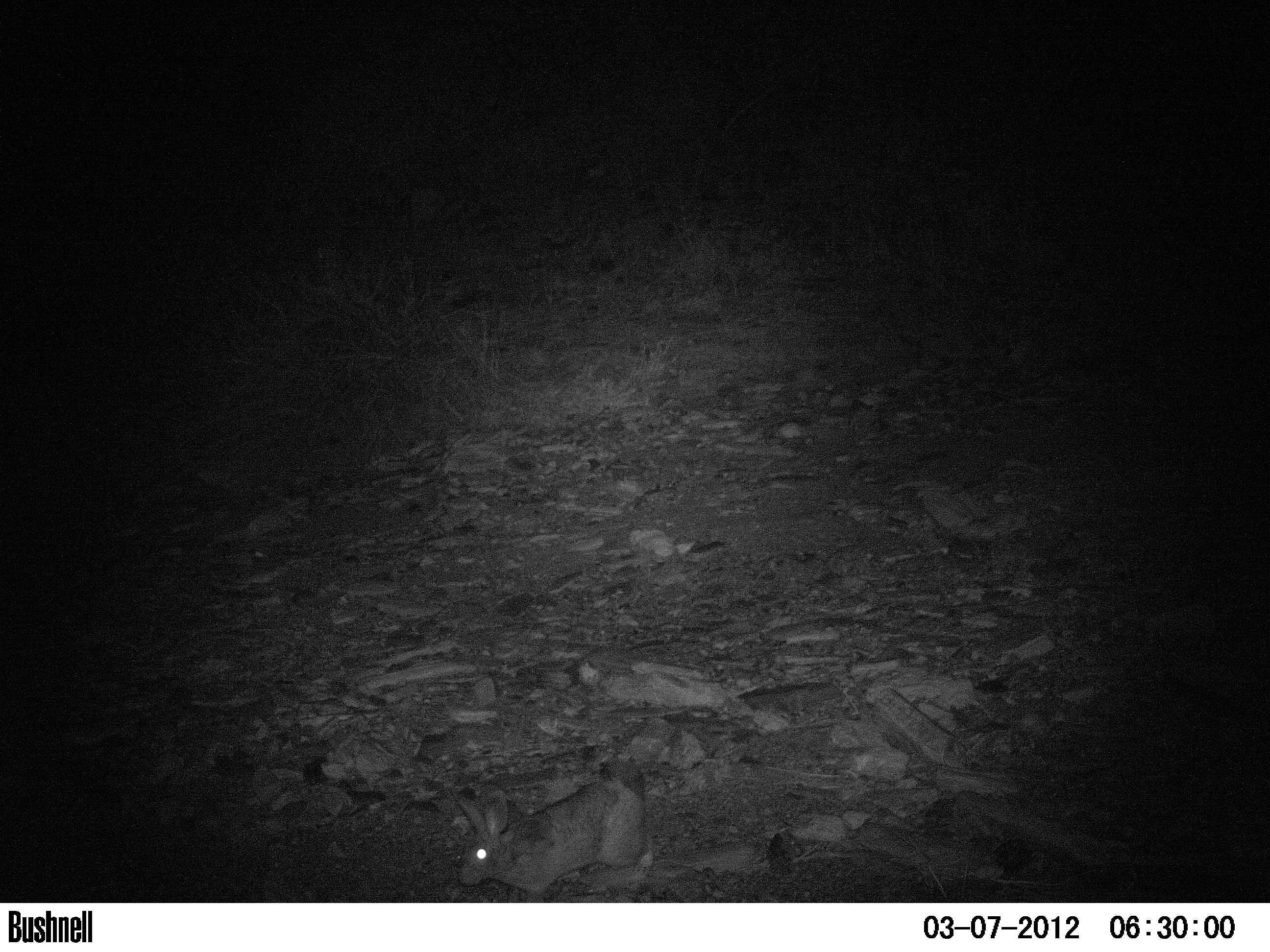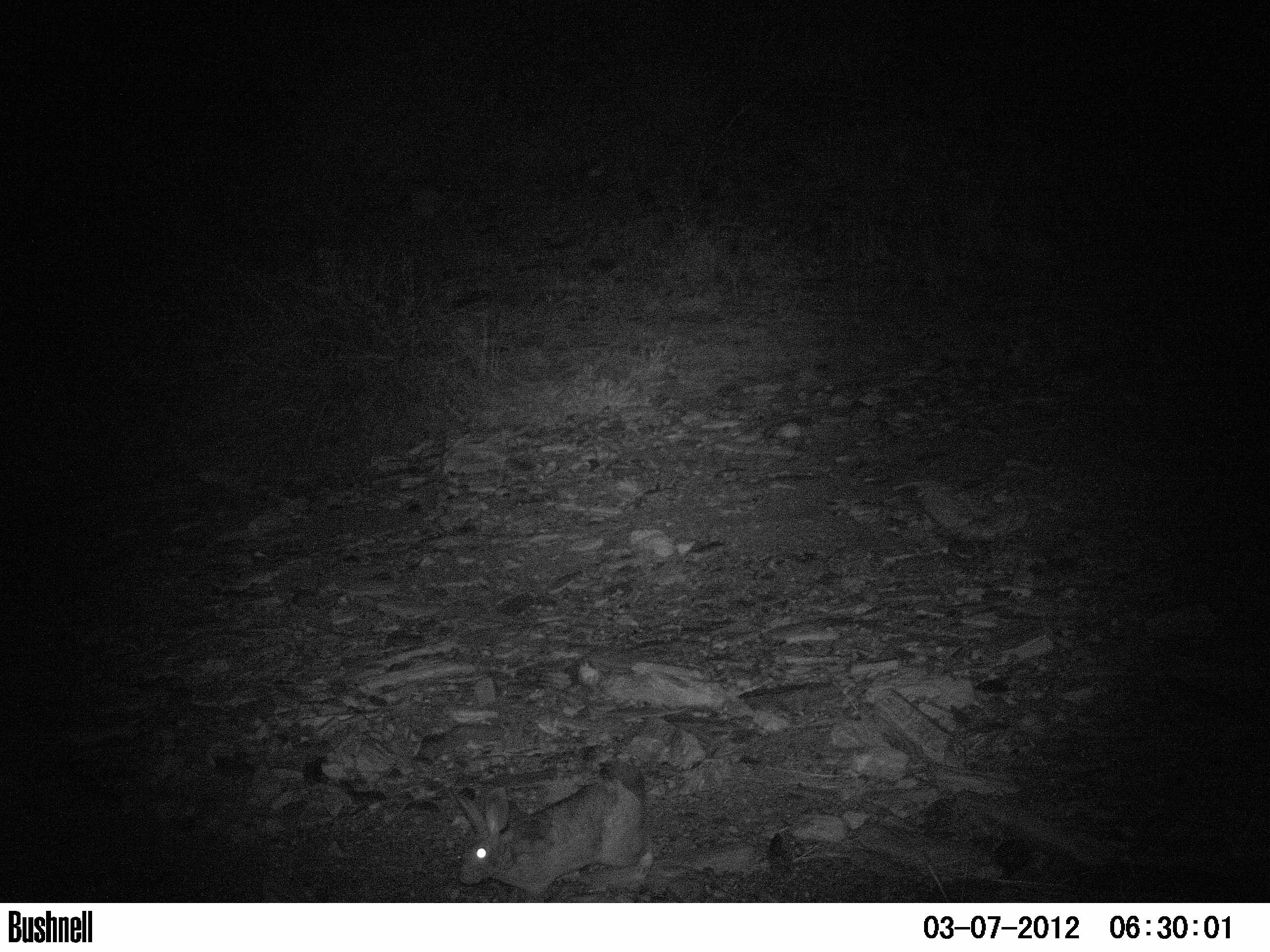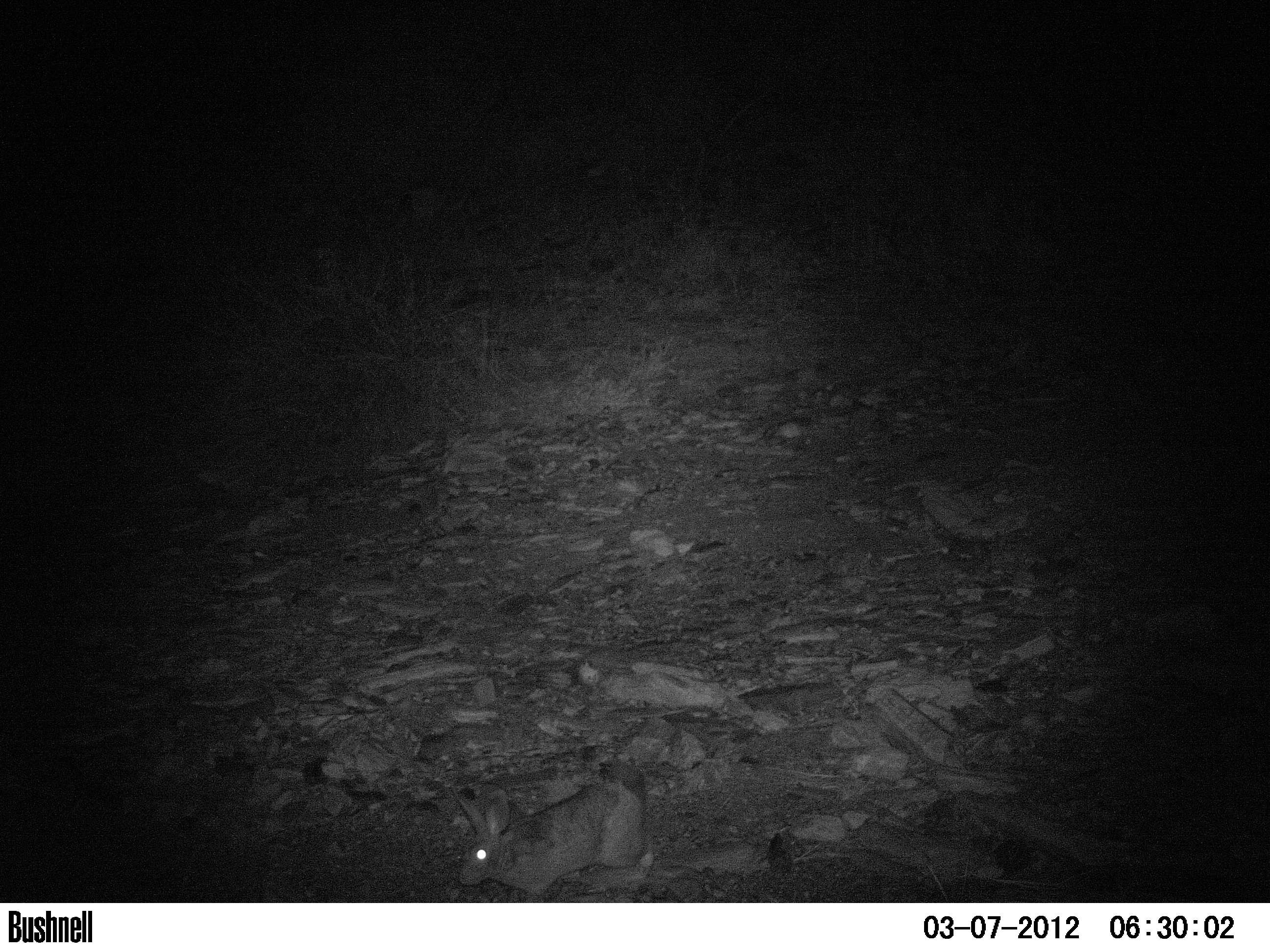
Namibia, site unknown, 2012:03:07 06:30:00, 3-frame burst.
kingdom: Animalia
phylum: Chordata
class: Mammalia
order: Lagomorpha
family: Leporidae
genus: Pronolagus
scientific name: Pronolagus randensis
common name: jameson's red rockhare